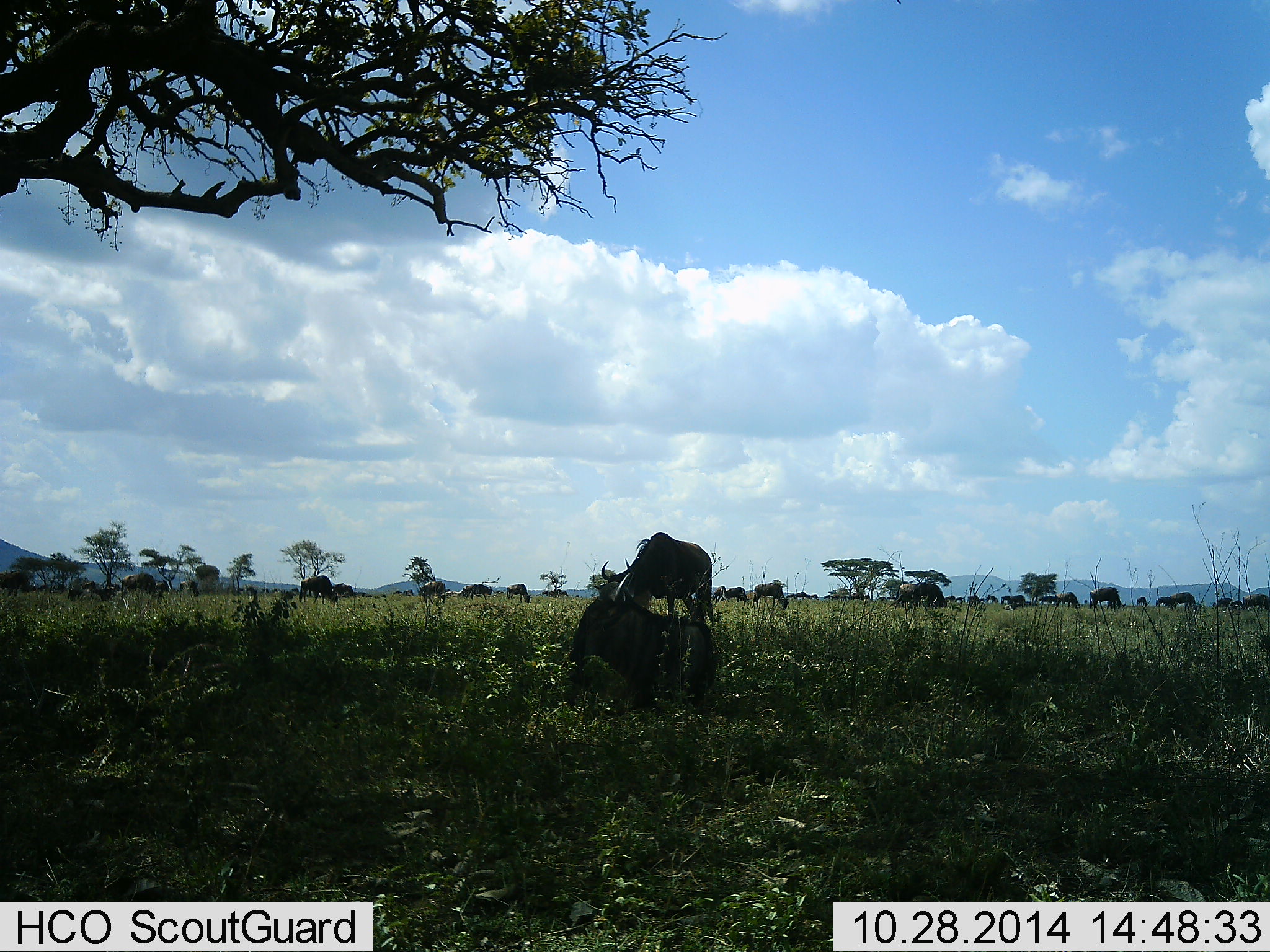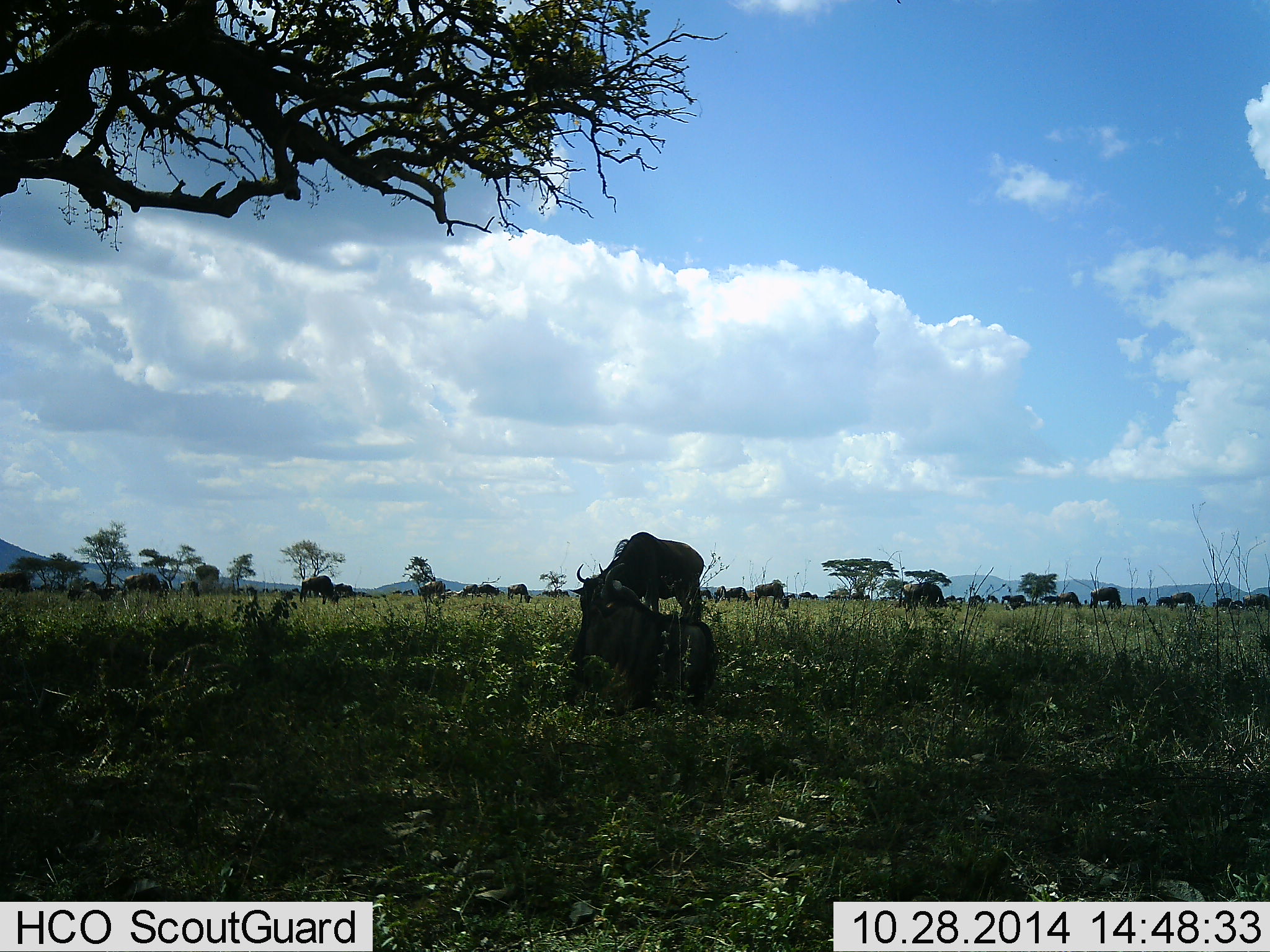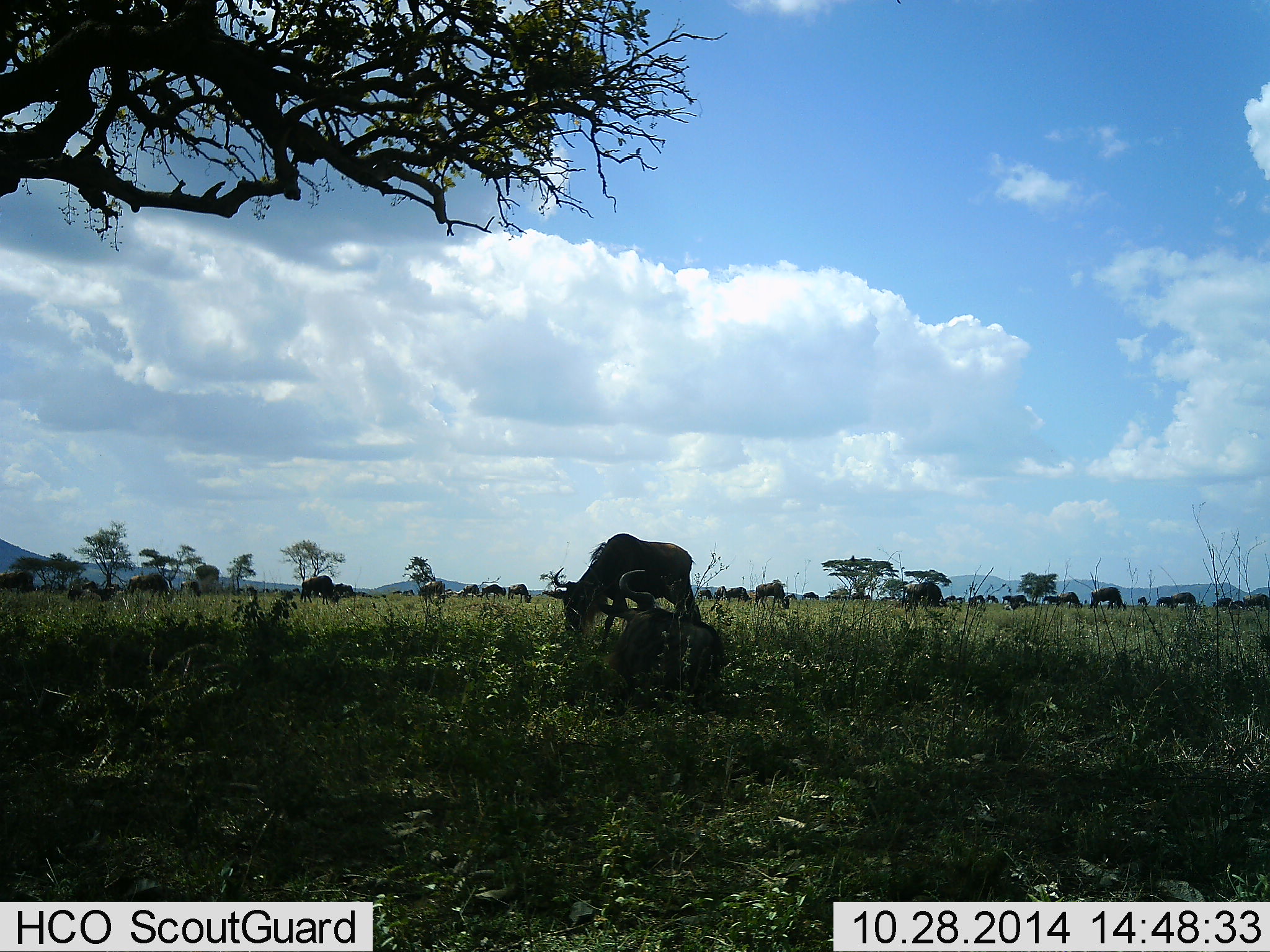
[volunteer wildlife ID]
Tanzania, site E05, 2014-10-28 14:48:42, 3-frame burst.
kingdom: Animalia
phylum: Chordata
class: Mammalia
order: Artiodactyla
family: Bovidae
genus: Connochaetes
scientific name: Connochaetes taurinus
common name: blue wildebeest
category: wildebeest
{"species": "wildebeest (blue wildebeest) (Connochaetes taurinus)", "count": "11-50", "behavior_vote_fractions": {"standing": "30%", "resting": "60%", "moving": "60%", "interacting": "20%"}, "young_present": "0%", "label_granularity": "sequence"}